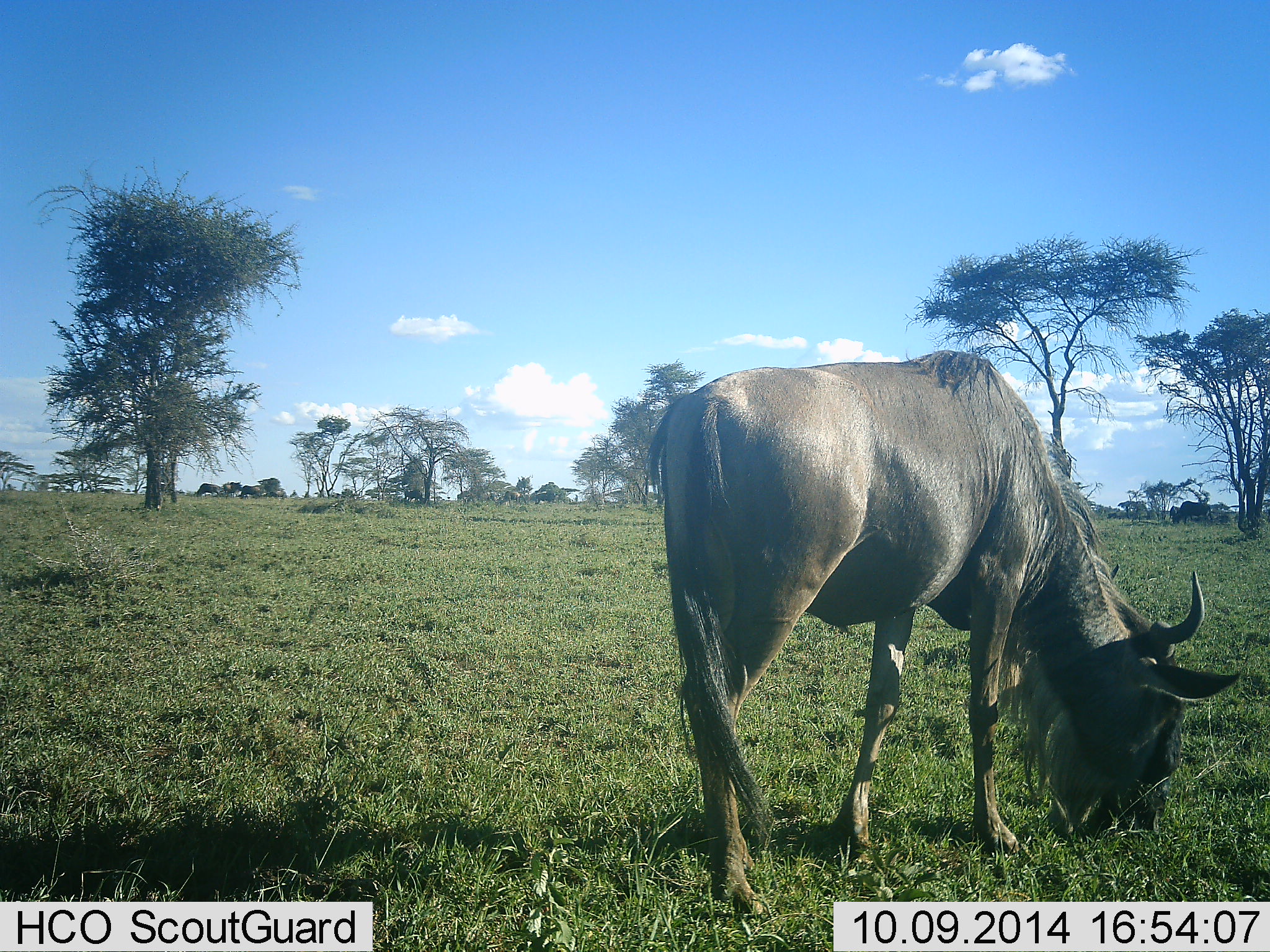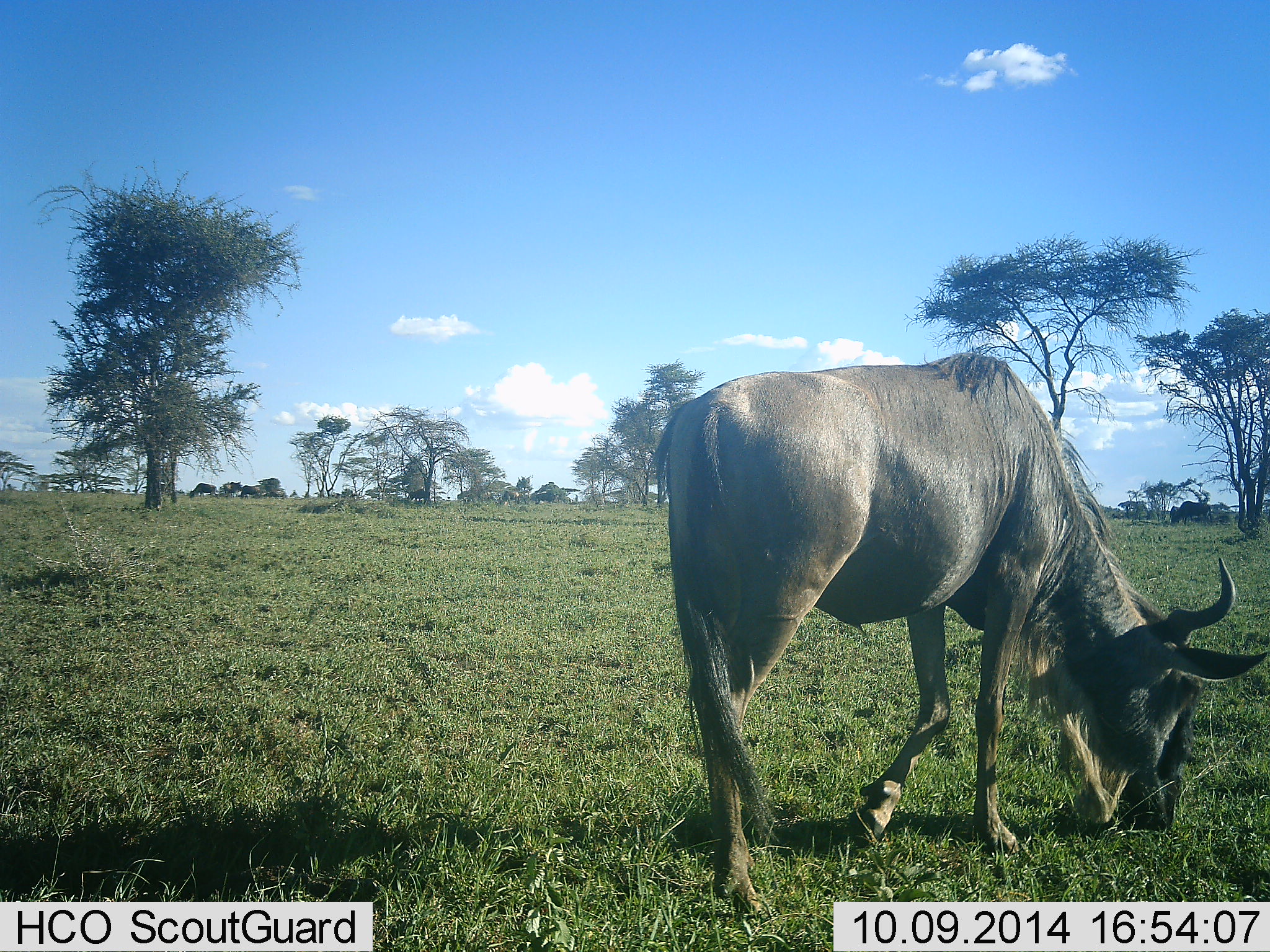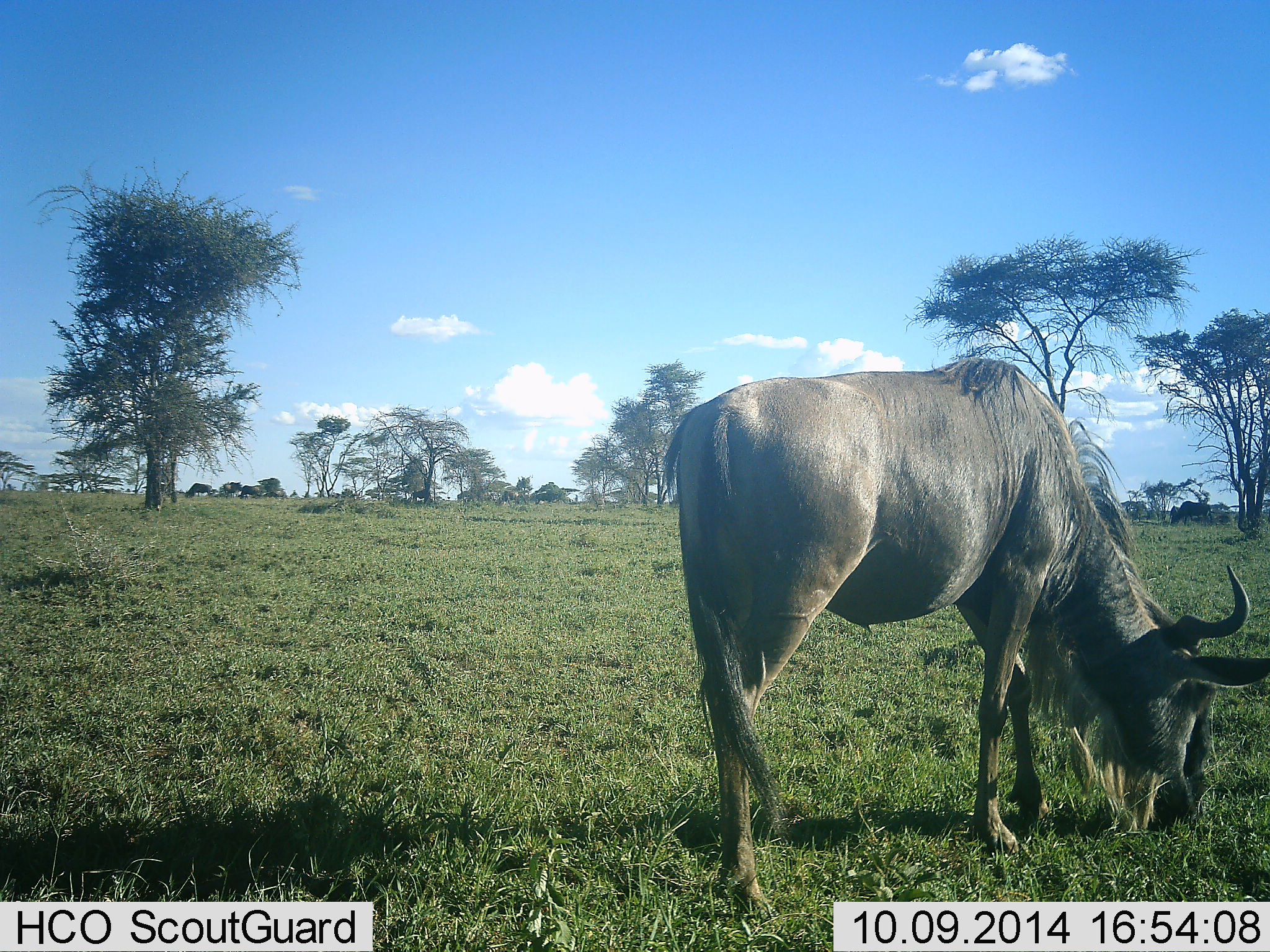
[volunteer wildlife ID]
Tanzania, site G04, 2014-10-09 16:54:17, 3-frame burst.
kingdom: Animalia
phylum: Chordata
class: Mammalia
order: Artiodactyla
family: Bovidae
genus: Connochaetes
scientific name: Connochaetes taurinus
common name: blue wildebeest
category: wildebeest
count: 5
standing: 10%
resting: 0%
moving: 30%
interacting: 0%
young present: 0%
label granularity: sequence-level